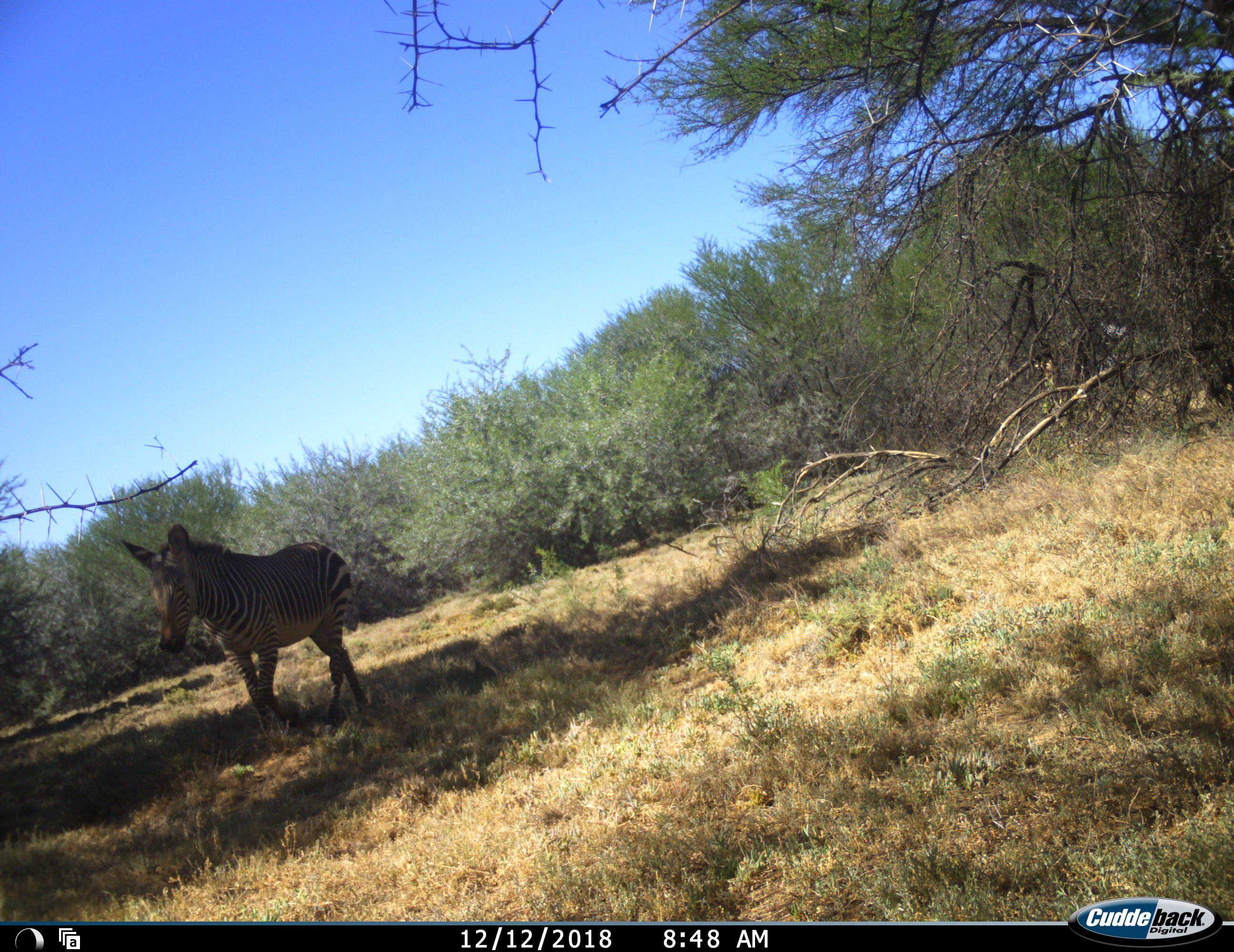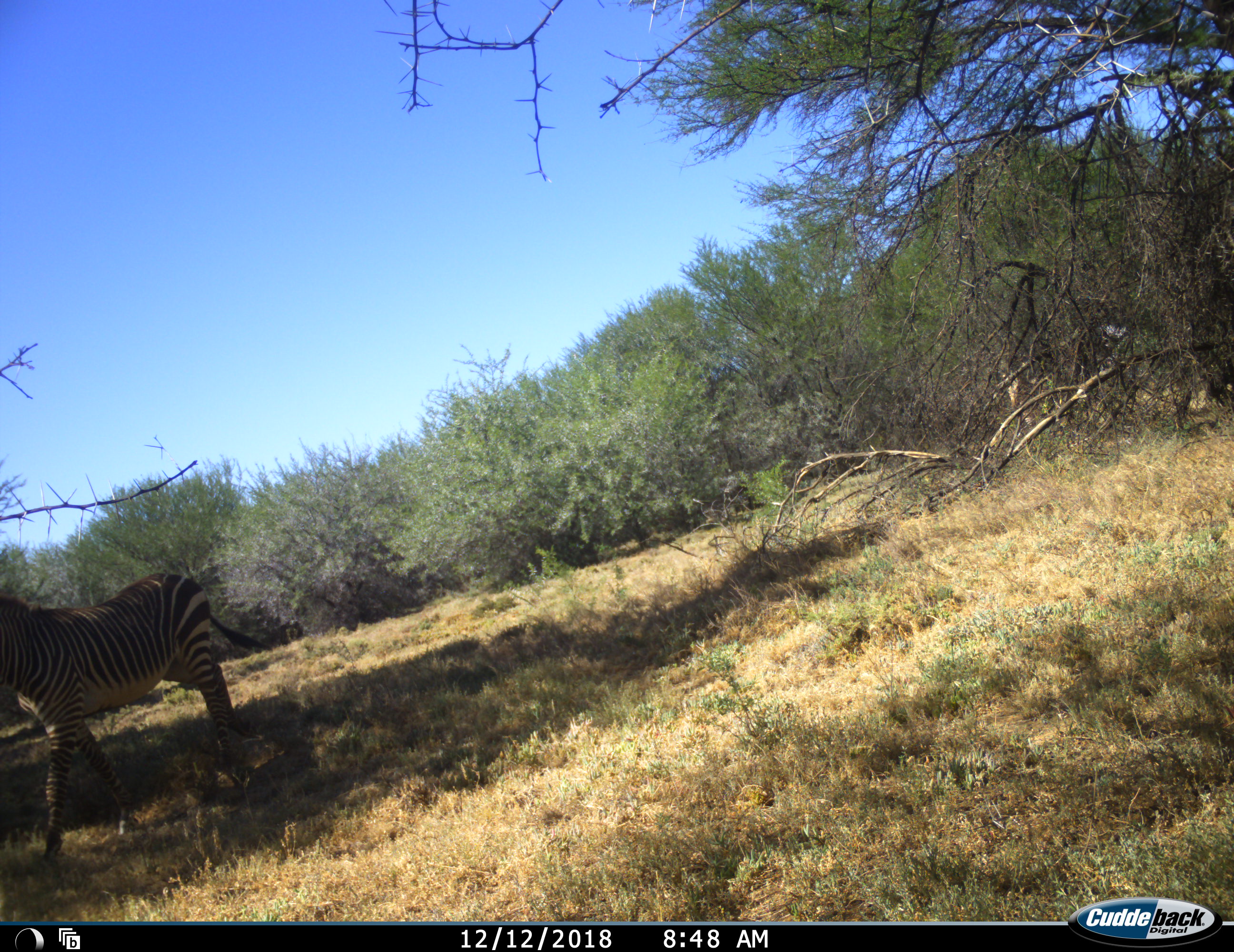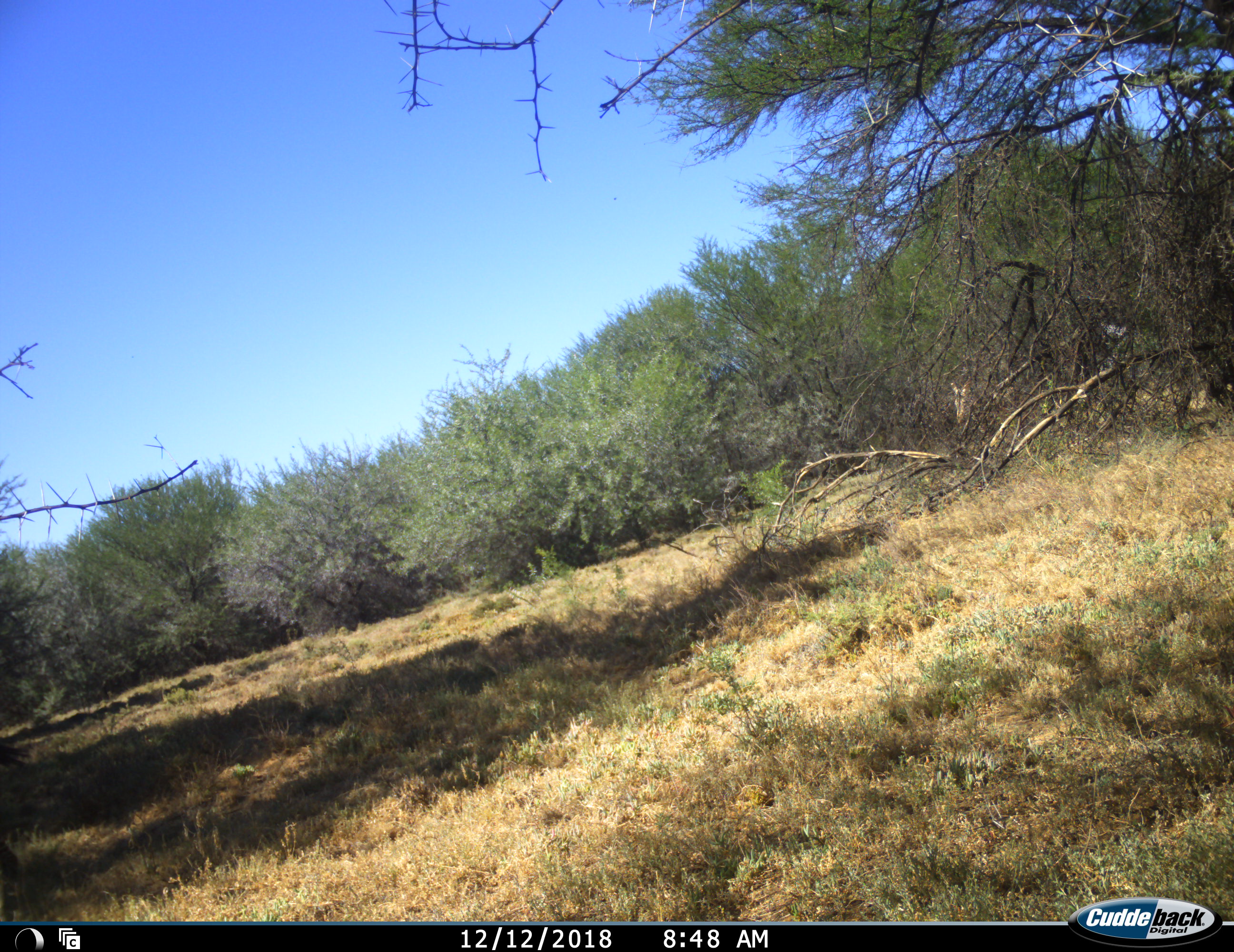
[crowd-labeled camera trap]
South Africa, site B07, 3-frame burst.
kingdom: Animalia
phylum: Chordata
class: Mammalia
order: Perissodactyla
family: Equidae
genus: Equus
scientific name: Equus zebra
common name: mountain zebra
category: zebramountain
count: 2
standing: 0%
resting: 0%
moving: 100%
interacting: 0%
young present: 20%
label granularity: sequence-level